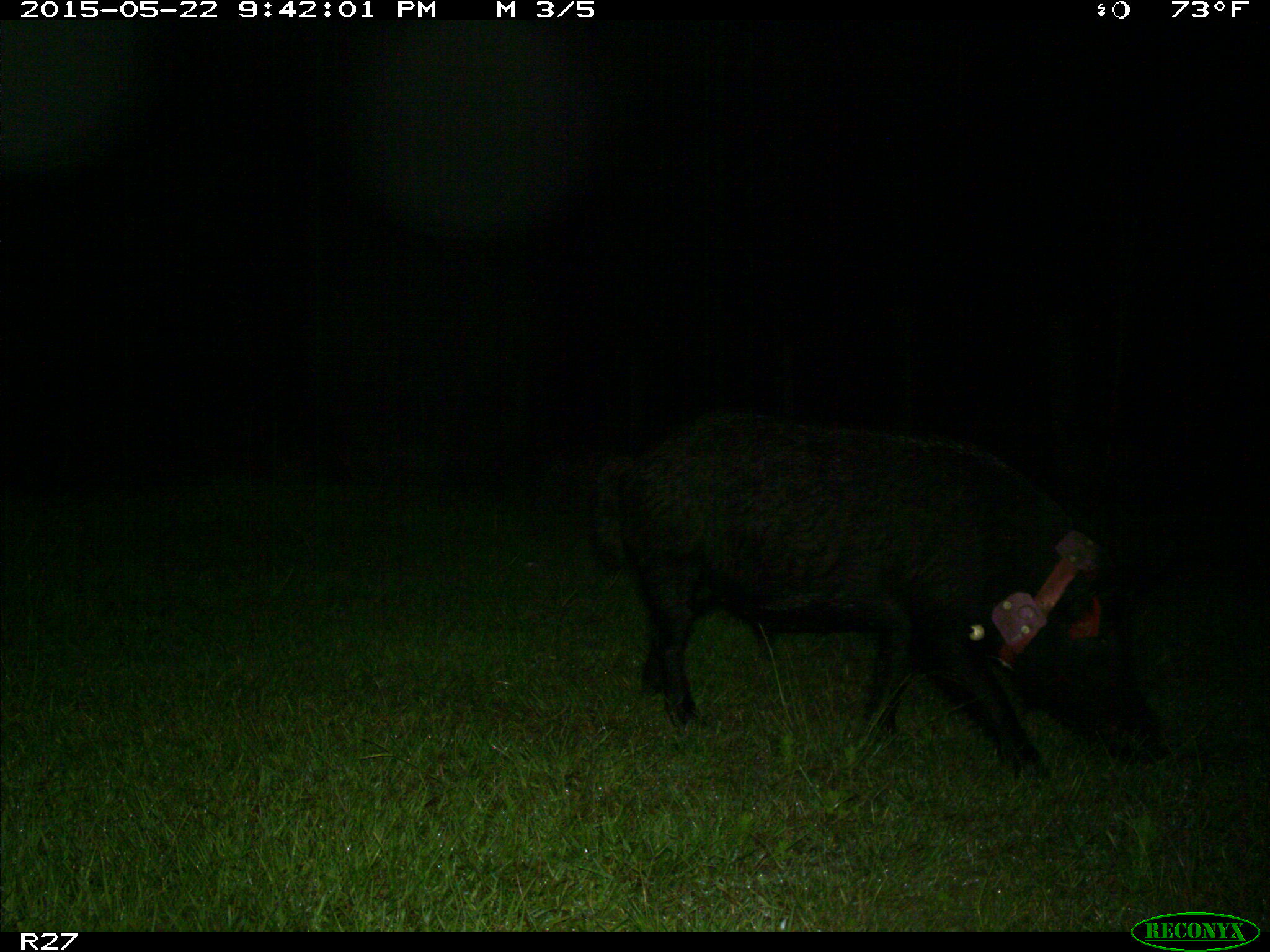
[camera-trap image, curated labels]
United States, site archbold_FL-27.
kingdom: Animalia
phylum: Chordata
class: Mammalia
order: Artiodactyla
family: Suidae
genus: Sus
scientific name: Sus scrofa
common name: wild boar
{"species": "Sus scrofa (wild boar)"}